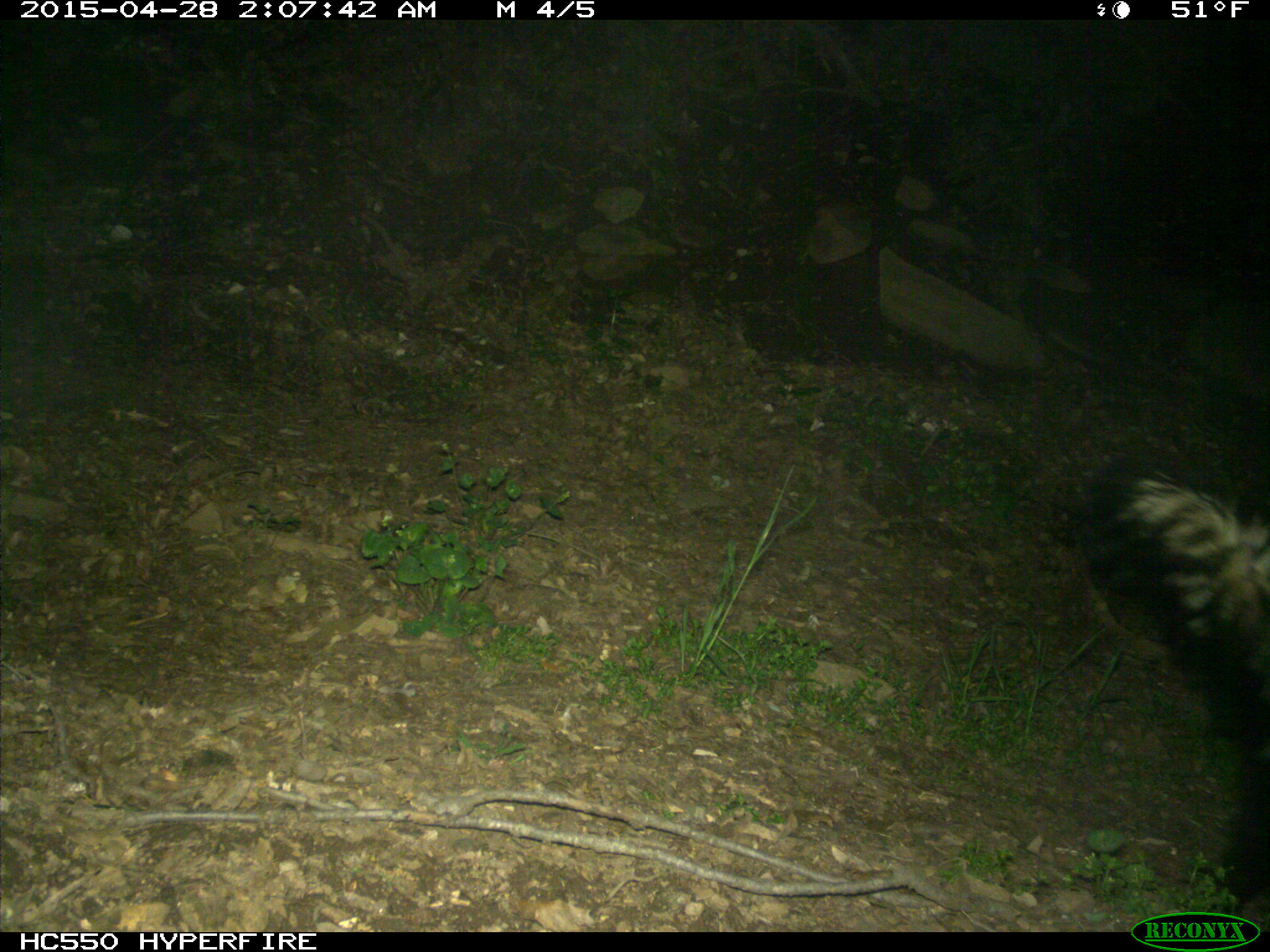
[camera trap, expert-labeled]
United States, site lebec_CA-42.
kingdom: Animalia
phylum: Chordata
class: Mammalia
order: Carnivora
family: Mephitidae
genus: Mephitis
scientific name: Mephitis mephitis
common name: striped skunk